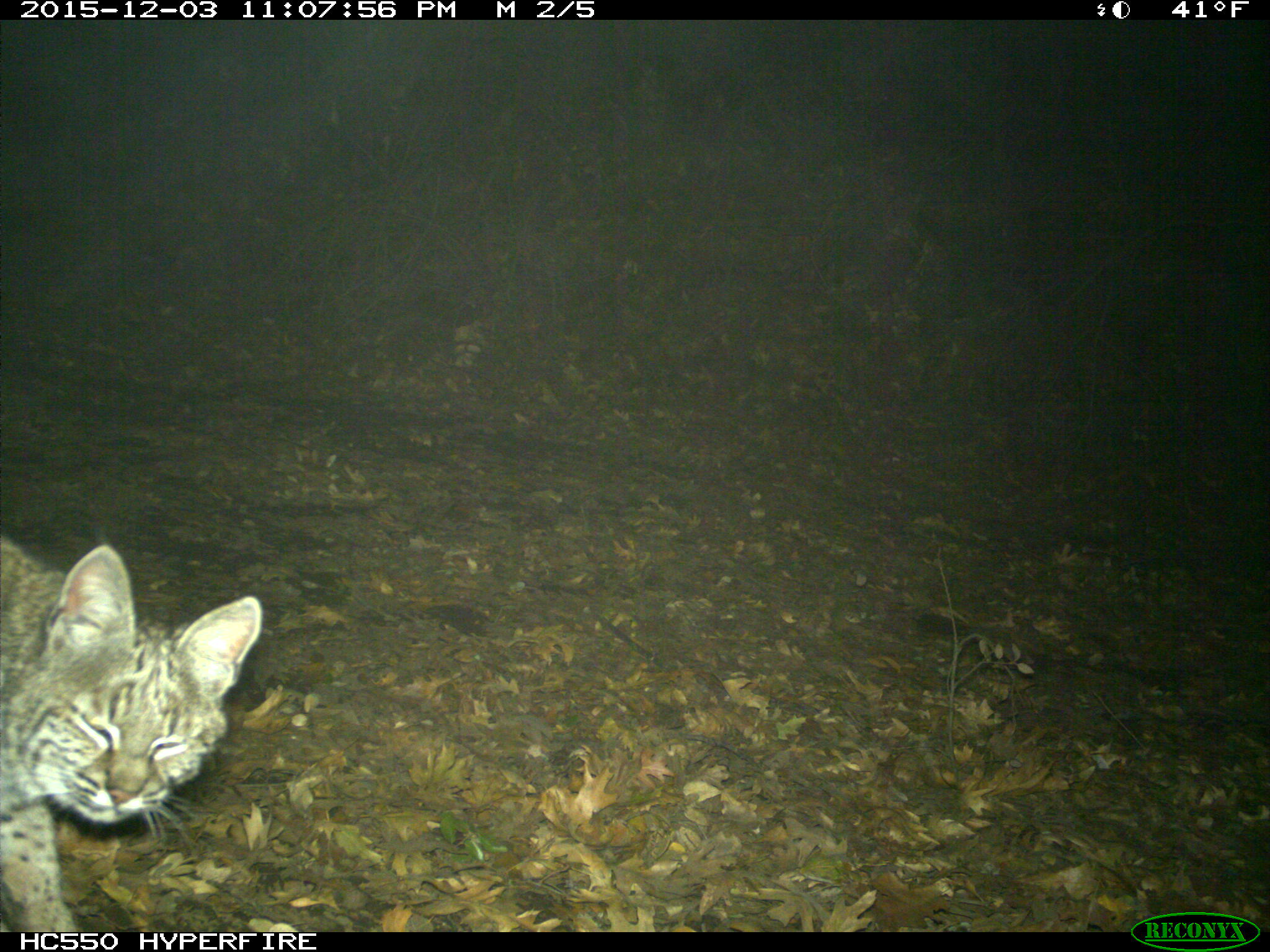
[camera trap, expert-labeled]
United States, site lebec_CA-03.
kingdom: Animalia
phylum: Chordata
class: Mammalia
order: Carnivora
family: Felidae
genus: Lynx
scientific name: Lynx rufus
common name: bobcat